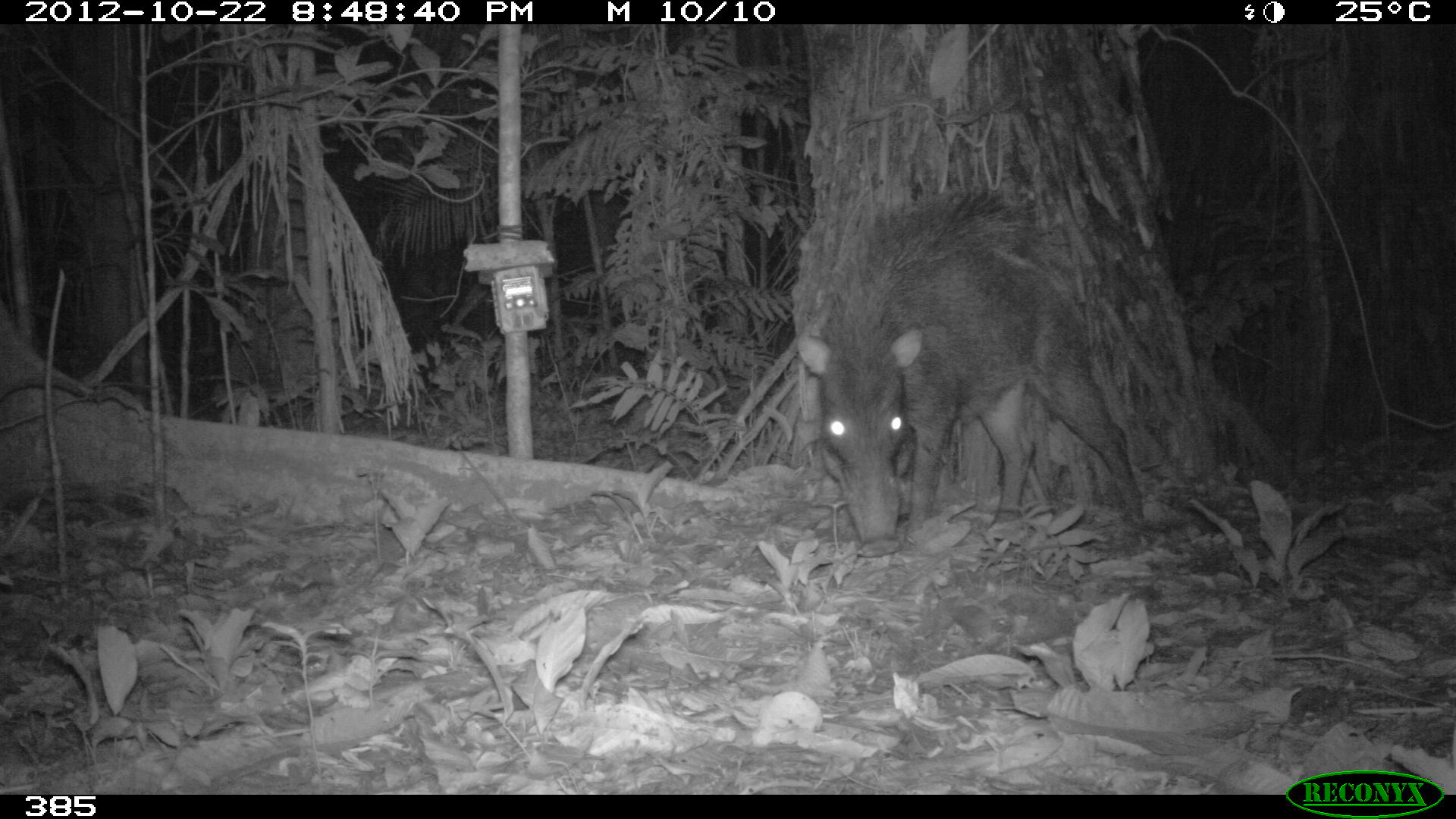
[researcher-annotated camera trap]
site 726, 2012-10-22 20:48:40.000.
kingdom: Animalia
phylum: Chordata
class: Mammalia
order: Artiodactyla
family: Tayassuidae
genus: Tayassu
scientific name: Tayassu pecari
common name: white-lipped peccary